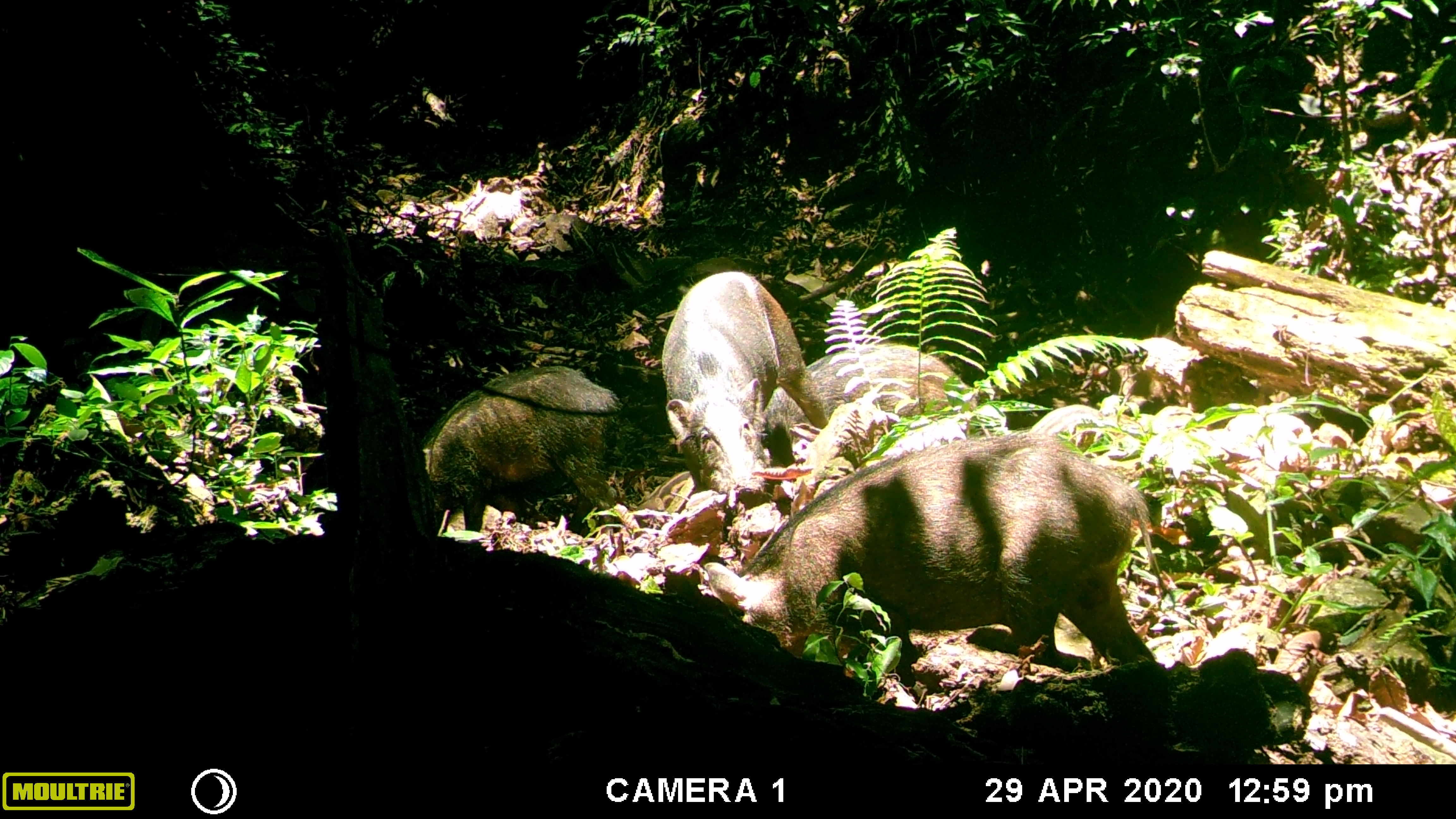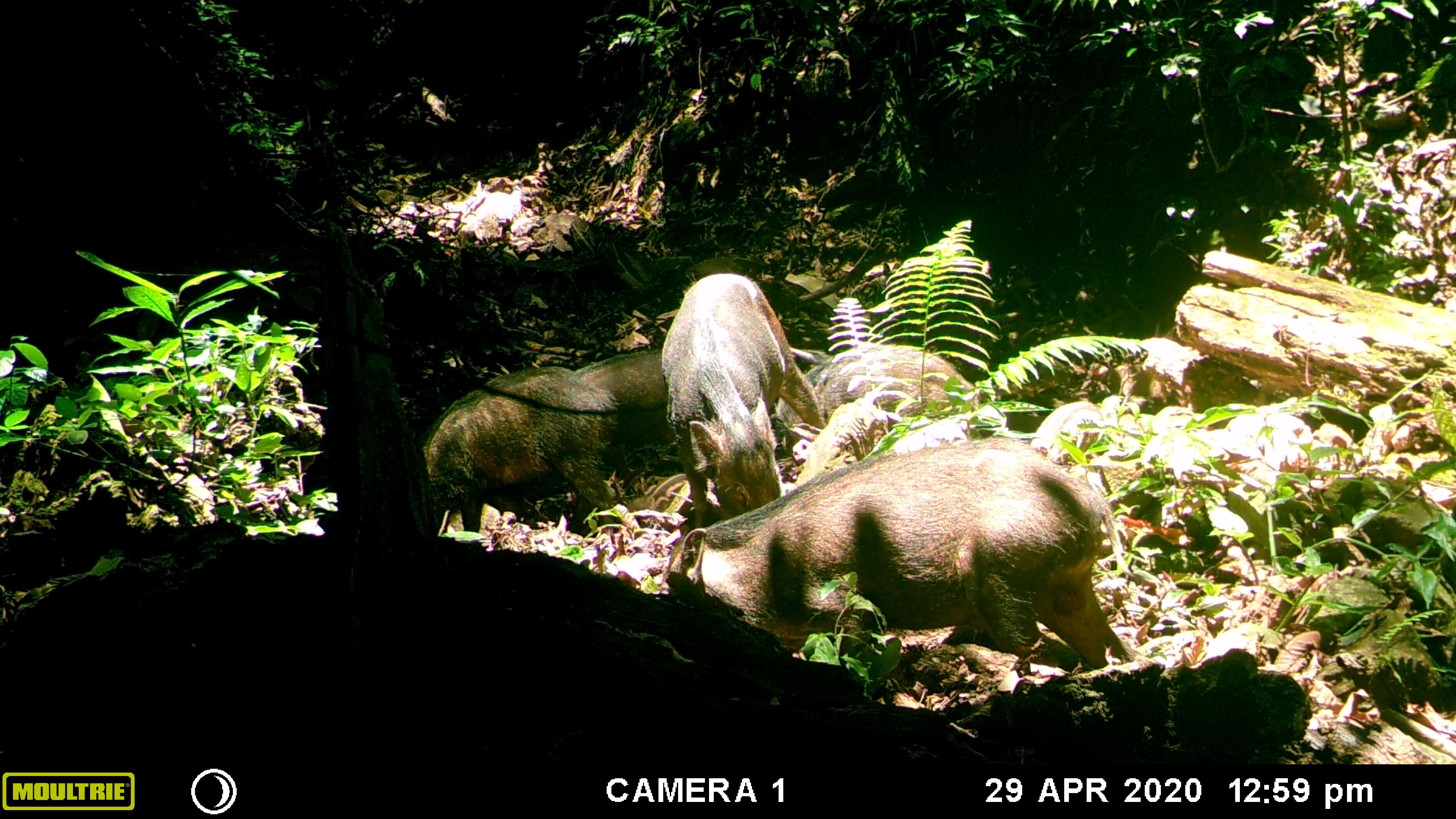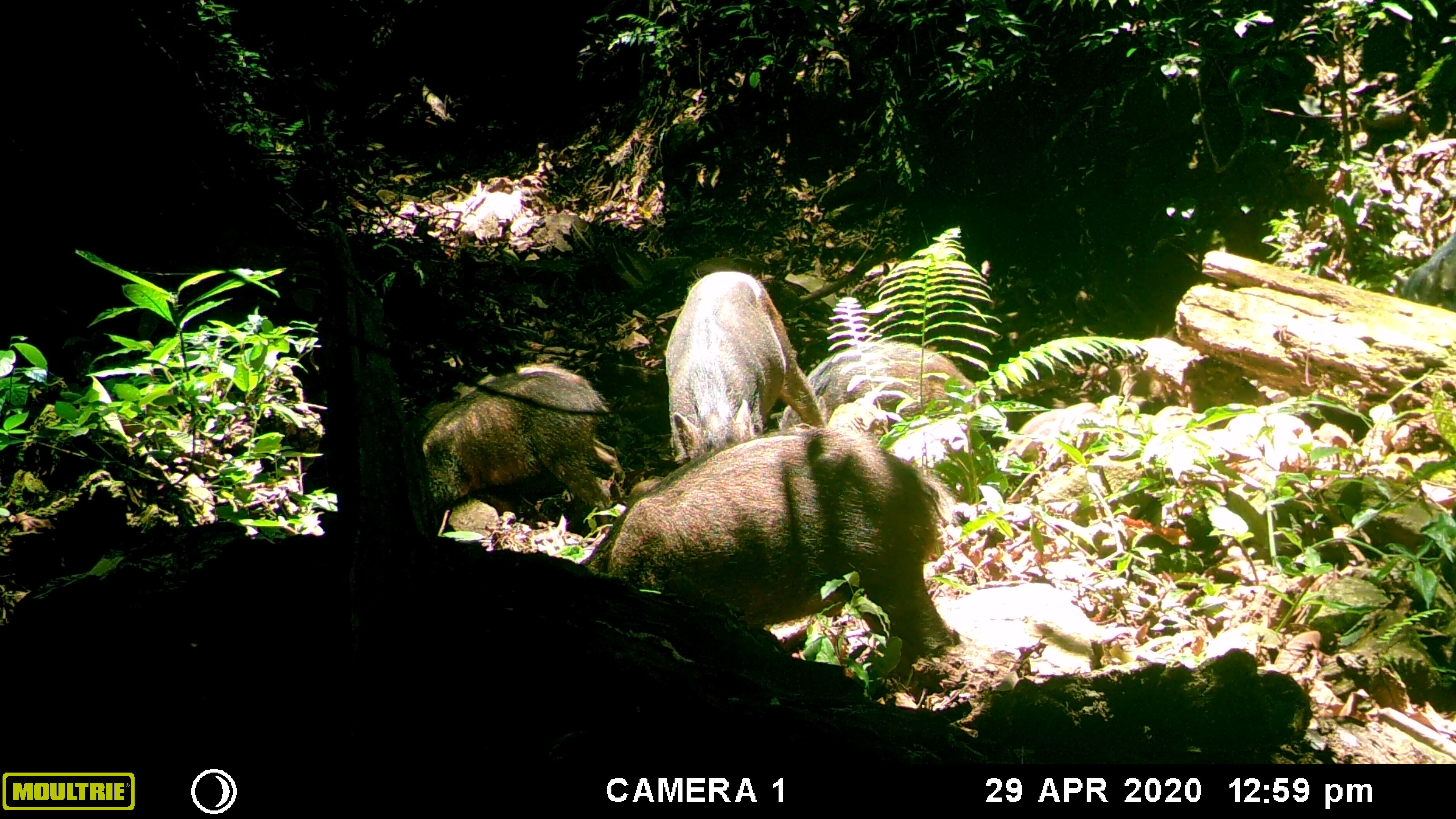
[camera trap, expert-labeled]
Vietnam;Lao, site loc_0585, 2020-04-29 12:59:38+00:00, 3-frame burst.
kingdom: Animalia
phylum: Chordata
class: Mammalia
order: Artiodactyla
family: Suidae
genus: Sus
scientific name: Sus scrofa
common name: eurasian wild pig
Eurasian wild pig (Sus scrofa). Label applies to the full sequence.